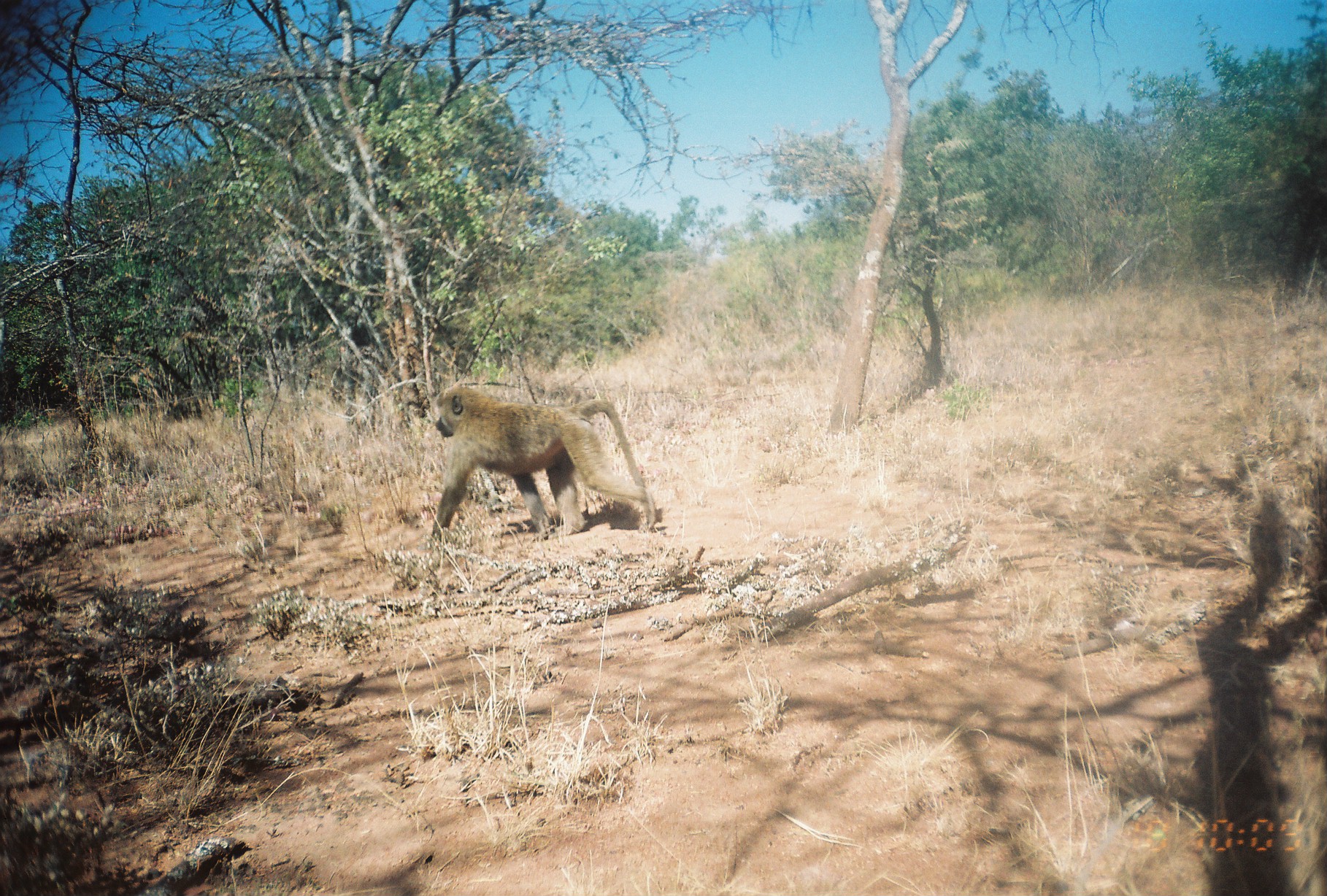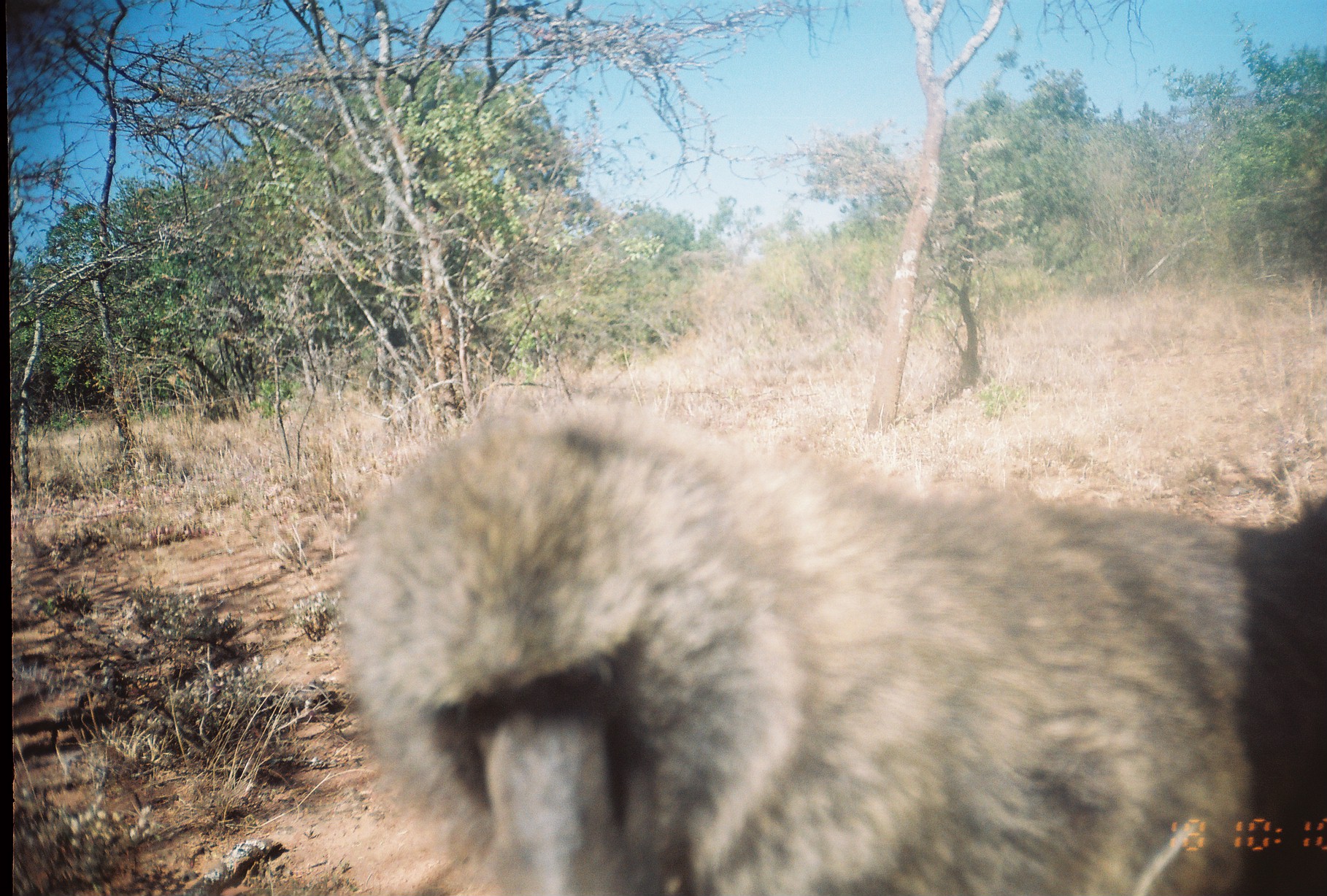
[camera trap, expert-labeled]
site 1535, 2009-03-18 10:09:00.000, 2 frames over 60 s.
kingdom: Animalia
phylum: Chordata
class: Mammalia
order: Primates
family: Cercopithecidae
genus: Papio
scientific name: Papio anubis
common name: olive baboon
Papio anubis (olive baboon), count 1.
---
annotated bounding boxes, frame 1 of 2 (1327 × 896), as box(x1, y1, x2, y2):
papio anubis: box(430, 383, 656, 545)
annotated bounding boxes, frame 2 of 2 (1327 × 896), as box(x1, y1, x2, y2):
papio anubis: box(324, 389, 1327, 896)